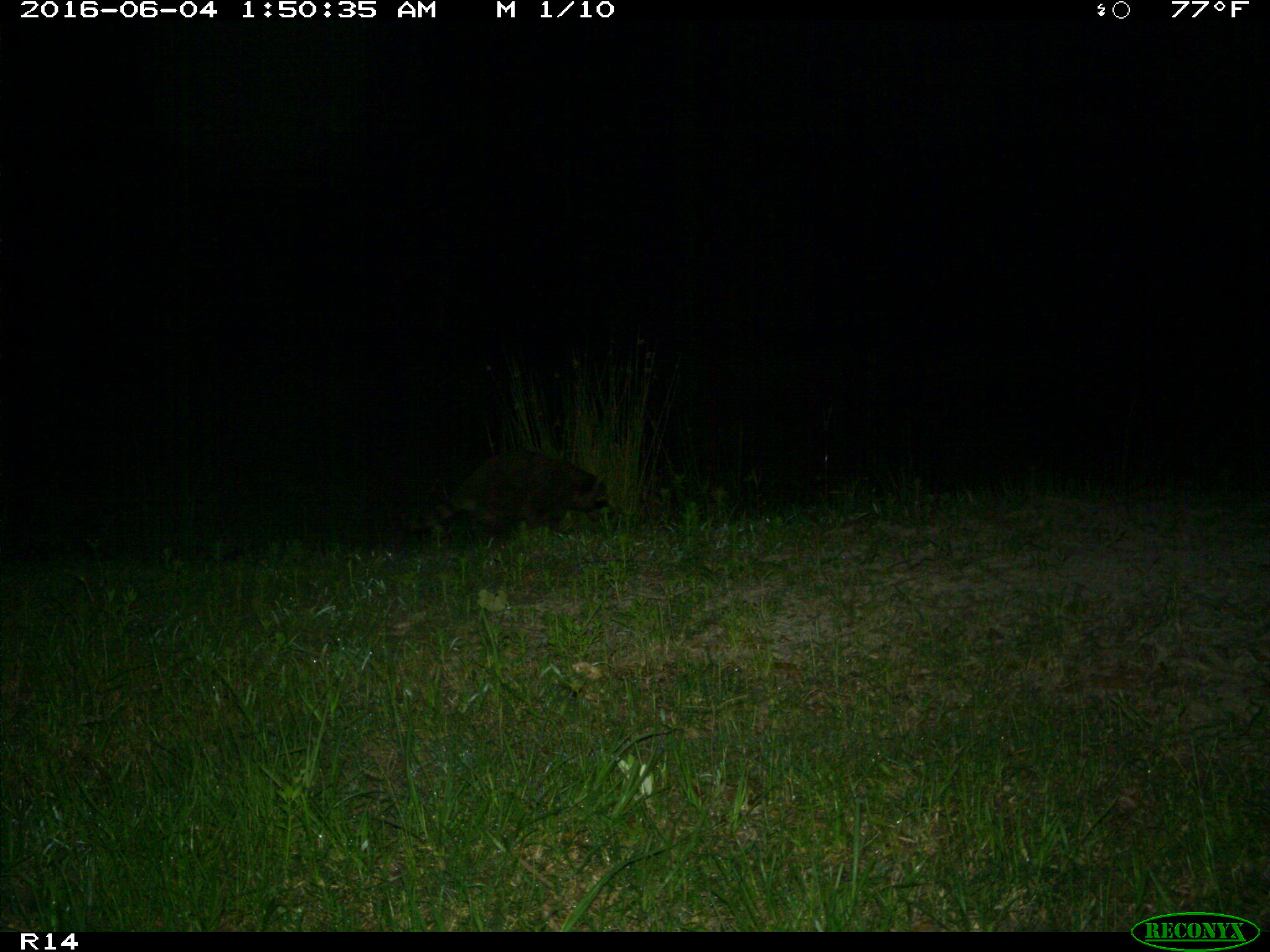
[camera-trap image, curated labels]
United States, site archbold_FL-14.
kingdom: Animalia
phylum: Chordata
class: Mammalia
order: Carnivora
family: Procyonidae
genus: Procyon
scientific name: Procyon lotor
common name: common raccoon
Procyon lotor (common raccoon).